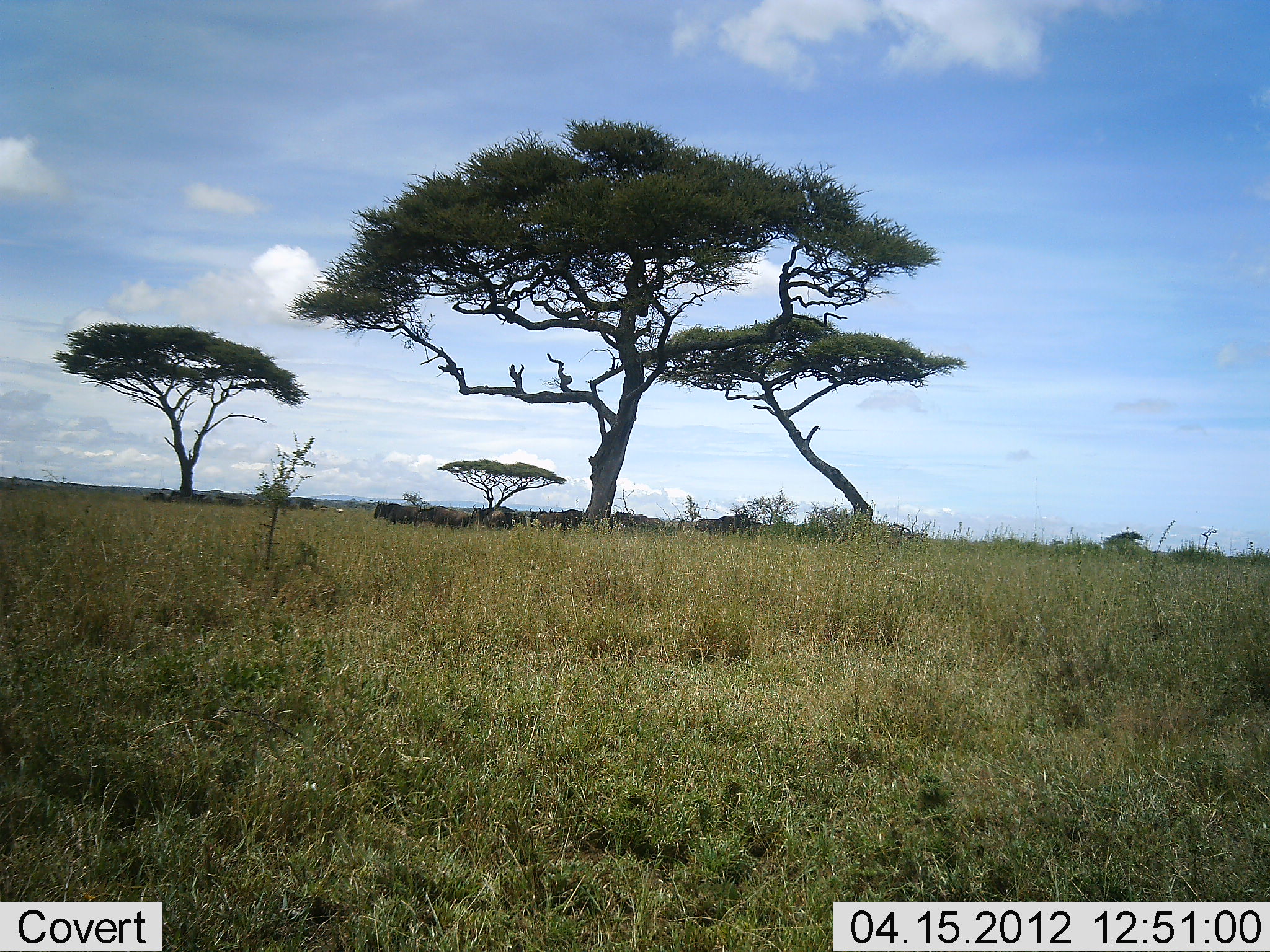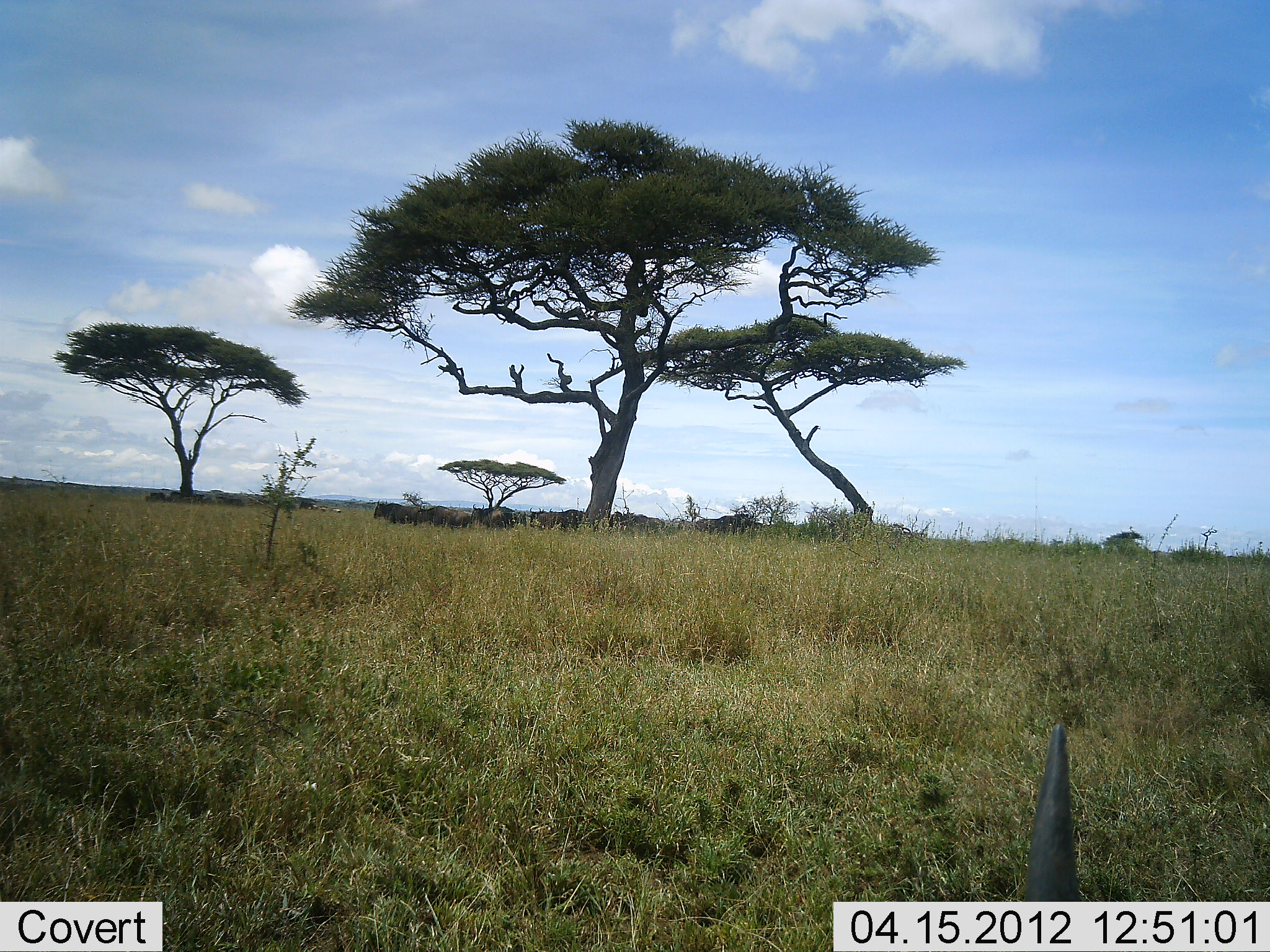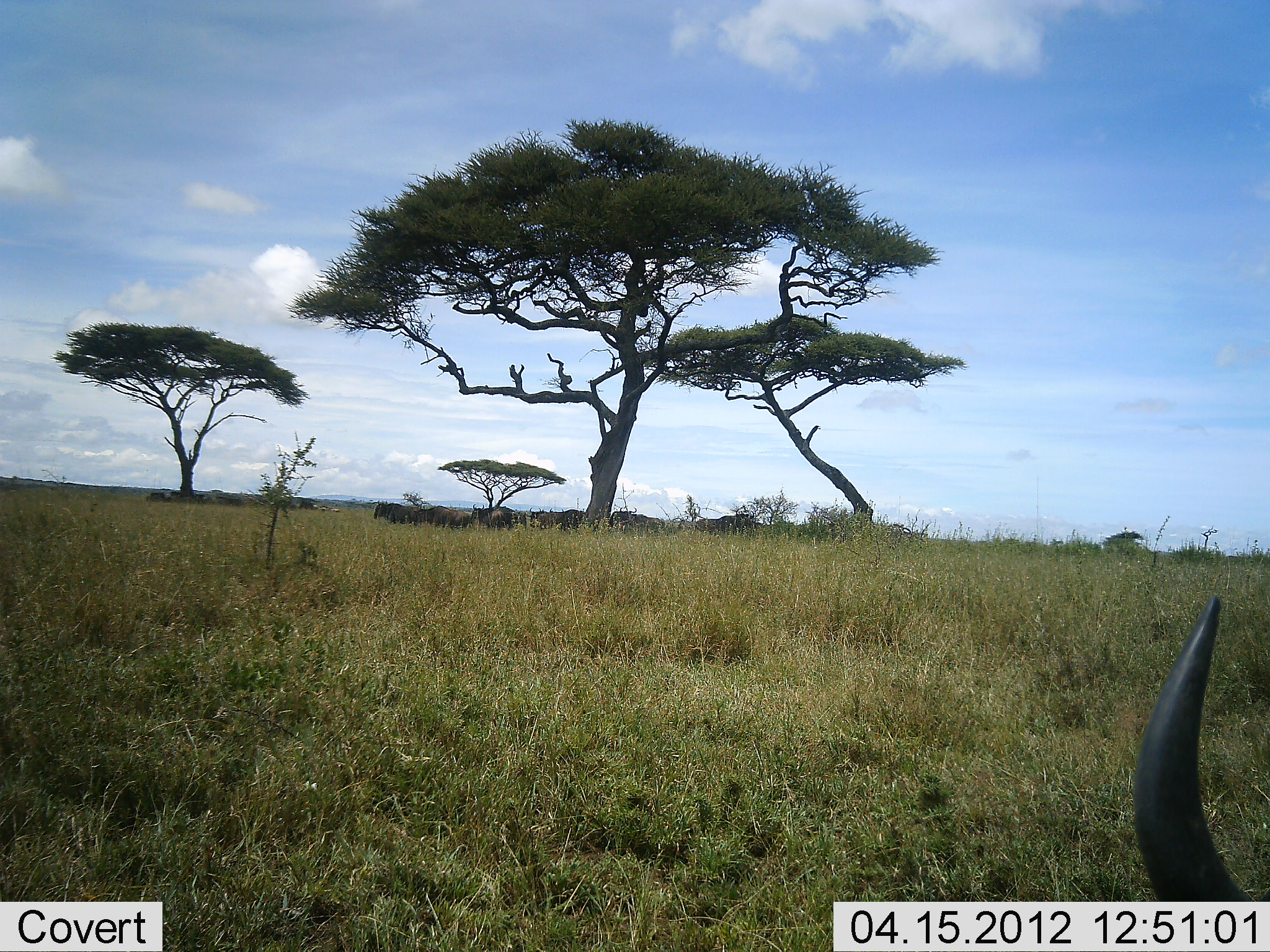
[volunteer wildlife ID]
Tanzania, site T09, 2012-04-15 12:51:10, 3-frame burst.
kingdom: Animalia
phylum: Chordata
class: Mammalia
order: Artiodactyla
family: Bovidae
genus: Connochaetes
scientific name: Connochaetes taurinus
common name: blue wildebeest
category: wildebeest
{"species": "wildebeest (blue wildebeest) (Connochaetes taurinus)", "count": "11-50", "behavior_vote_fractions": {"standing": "52%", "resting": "67%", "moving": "5%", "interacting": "0%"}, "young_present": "0%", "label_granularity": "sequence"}